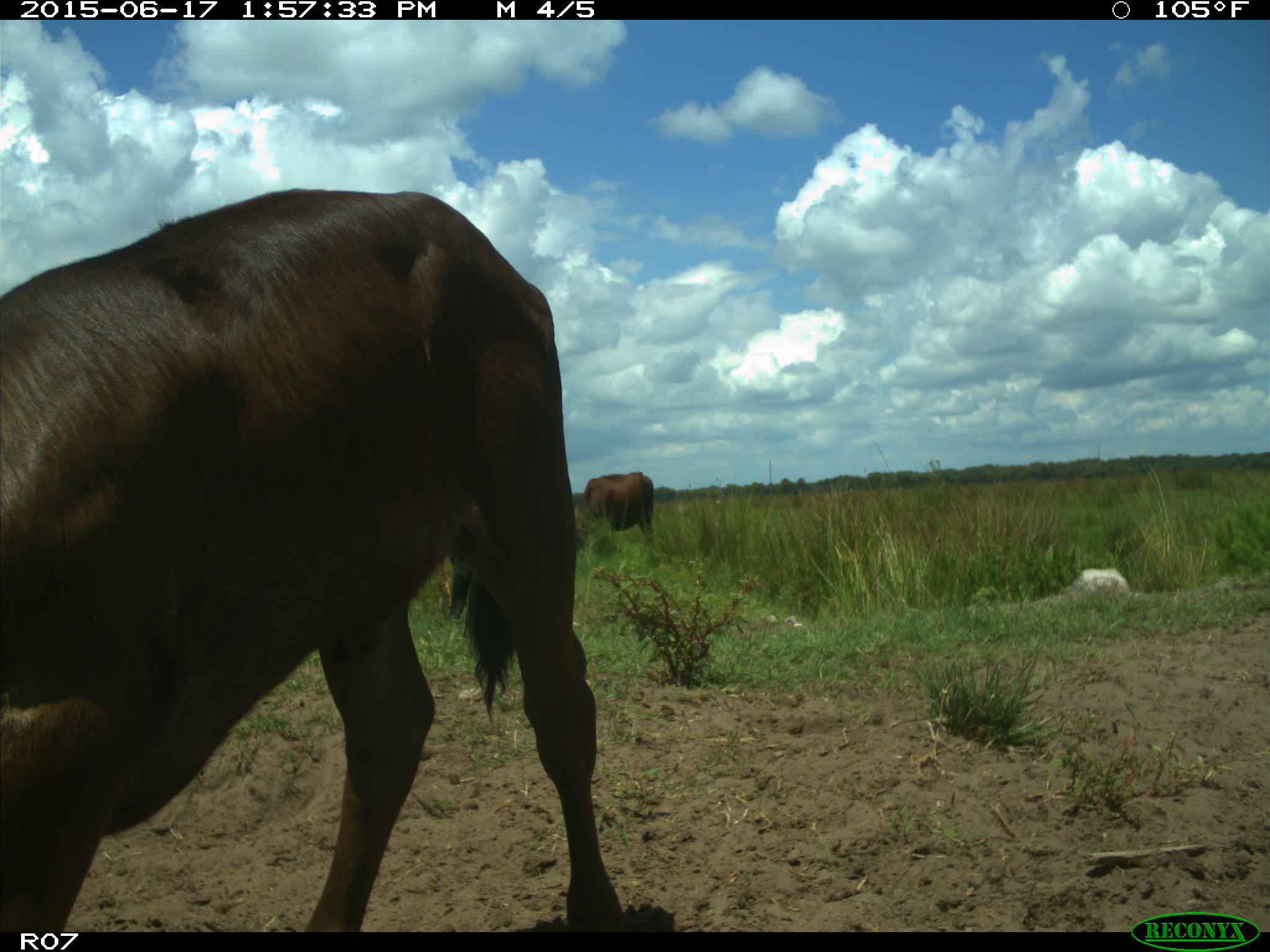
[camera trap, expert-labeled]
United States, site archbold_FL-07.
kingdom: Animalia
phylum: Chordata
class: Mammalia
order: Artiodactyla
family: Bovidae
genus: Bos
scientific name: Bos taurus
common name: domestic cow